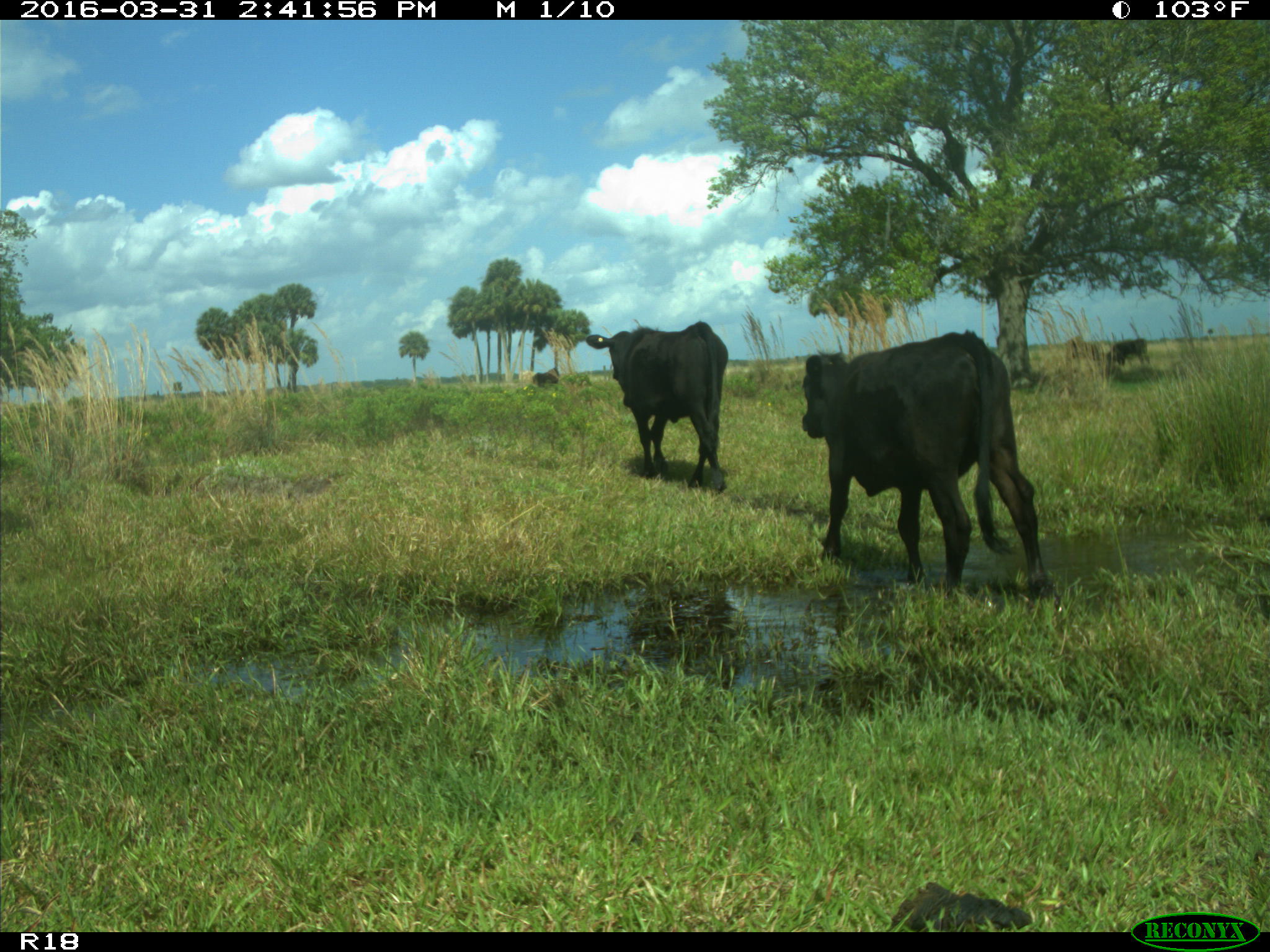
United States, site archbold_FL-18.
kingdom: Animalia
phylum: Chordata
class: Mammalia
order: Artiodactyla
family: Bovidae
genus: Bos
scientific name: Bos taurus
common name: domestic cow